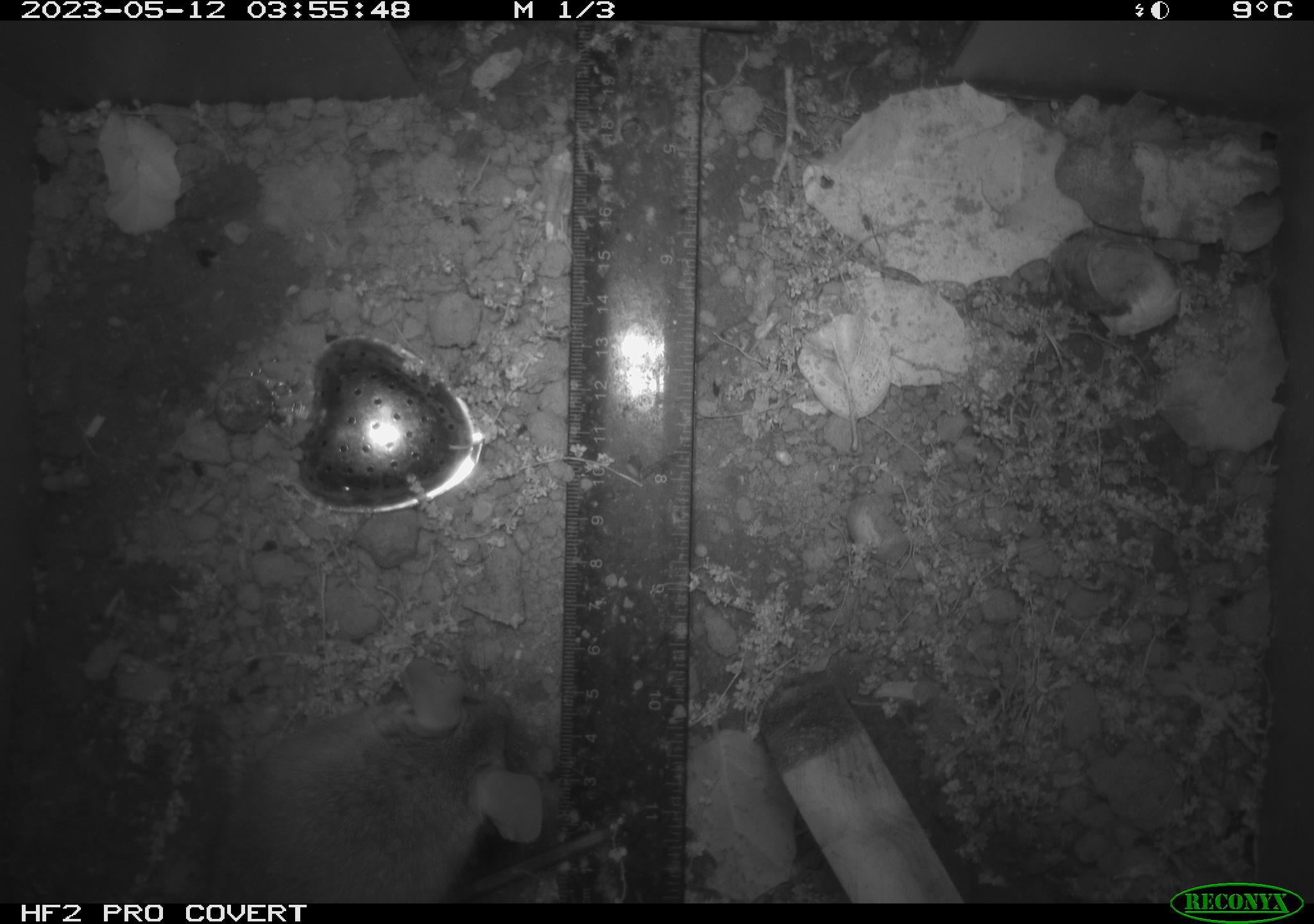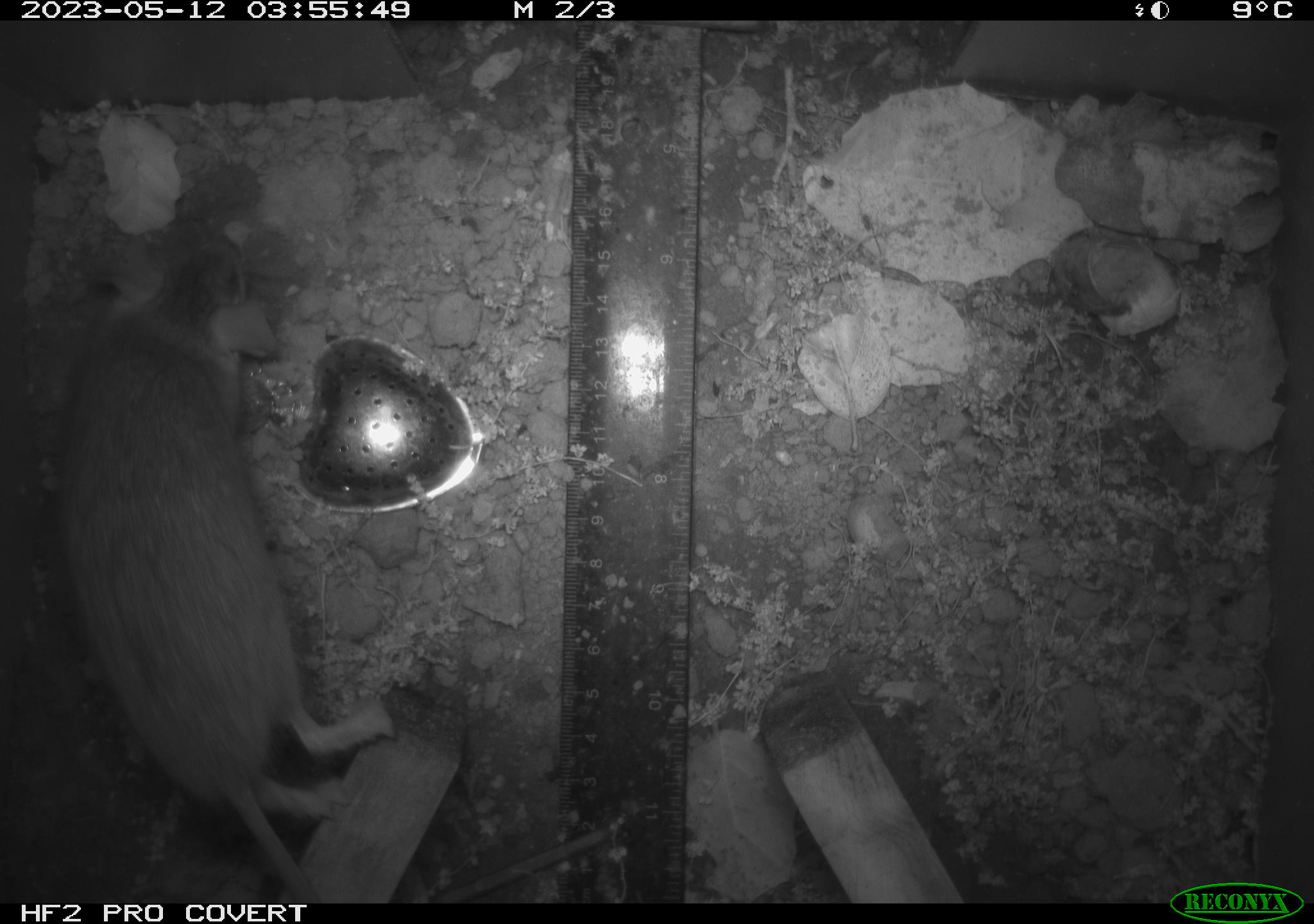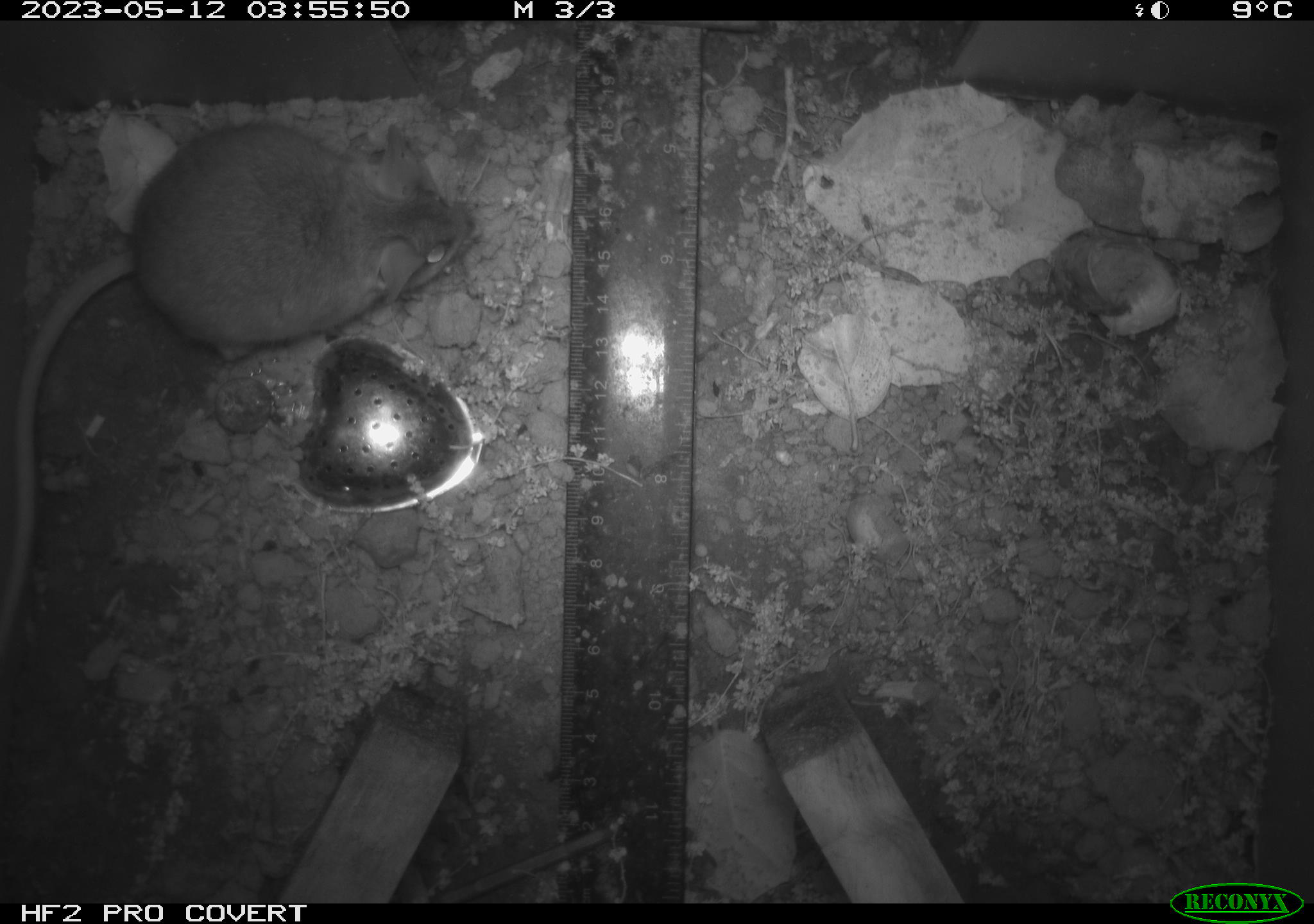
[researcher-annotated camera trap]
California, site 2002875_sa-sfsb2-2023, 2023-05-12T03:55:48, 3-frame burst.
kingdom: Animalia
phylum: Chordata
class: Mammalia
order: Rodentia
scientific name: Rodentia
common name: mouse species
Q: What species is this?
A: Mouse species (Rodentia).